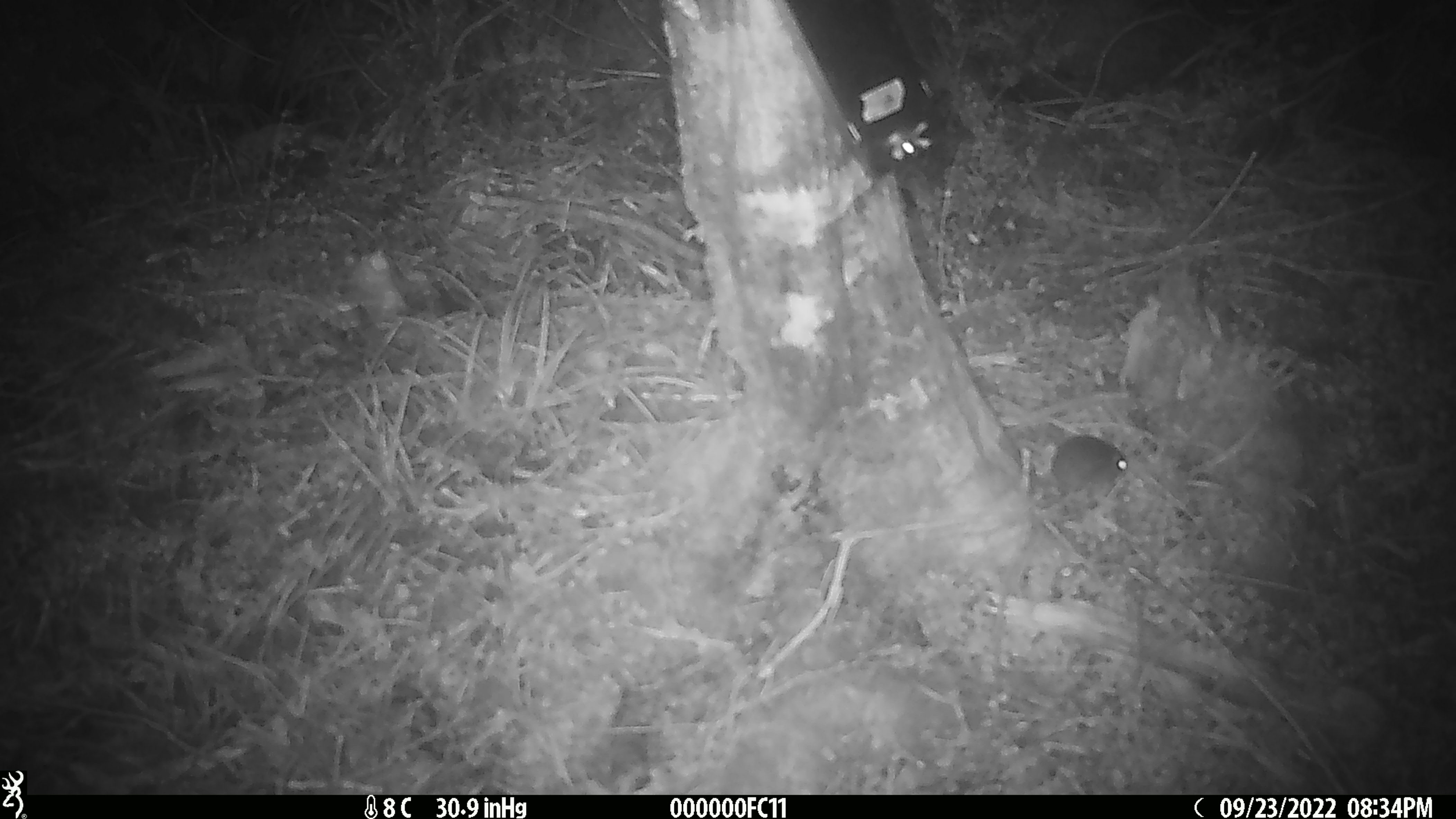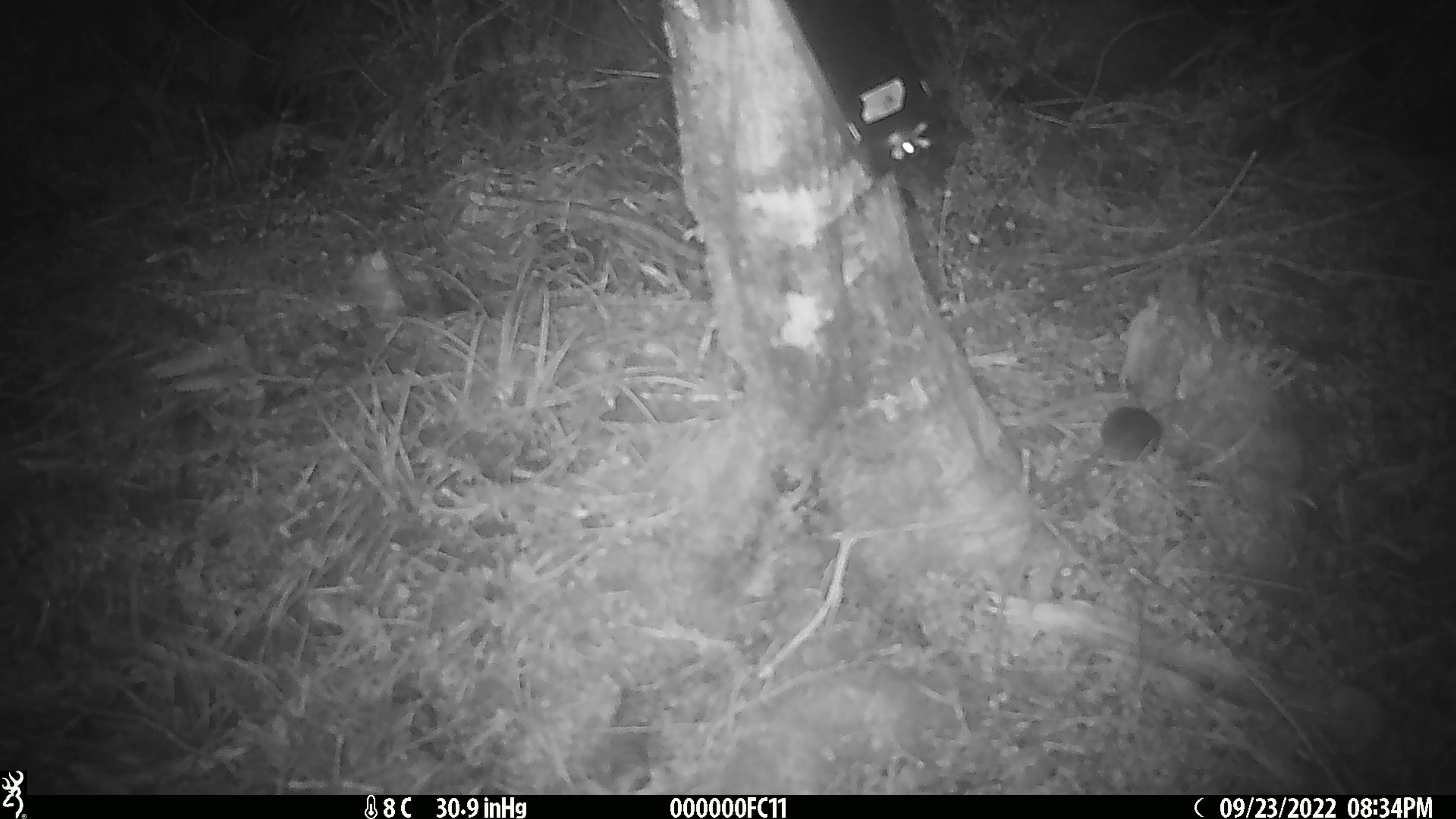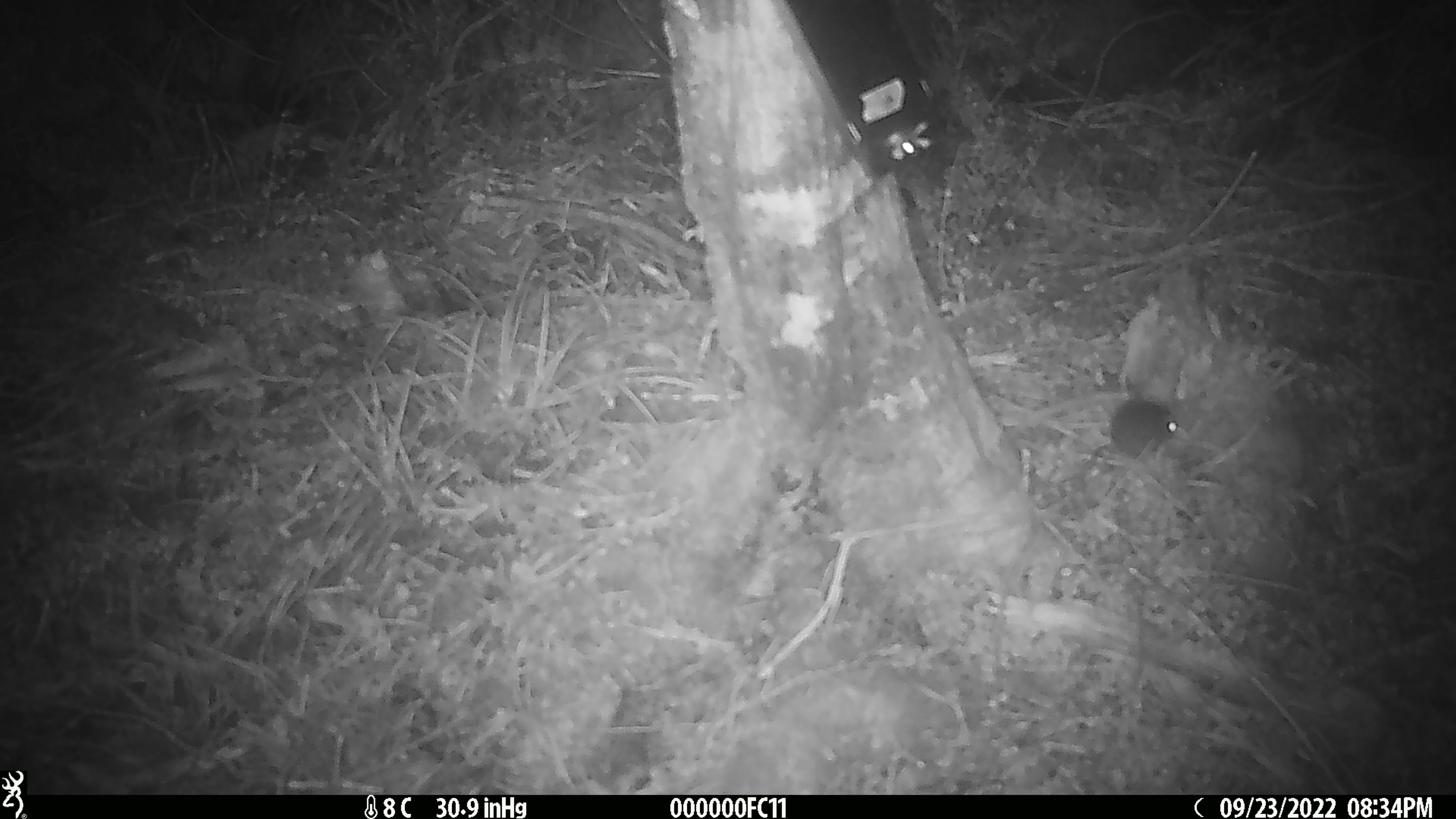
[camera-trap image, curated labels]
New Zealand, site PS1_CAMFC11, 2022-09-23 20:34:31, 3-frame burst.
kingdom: Animalia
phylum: Chordata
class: Mammalia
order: Rodentia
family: Muridae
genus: Mus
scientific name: Mus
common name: mouse